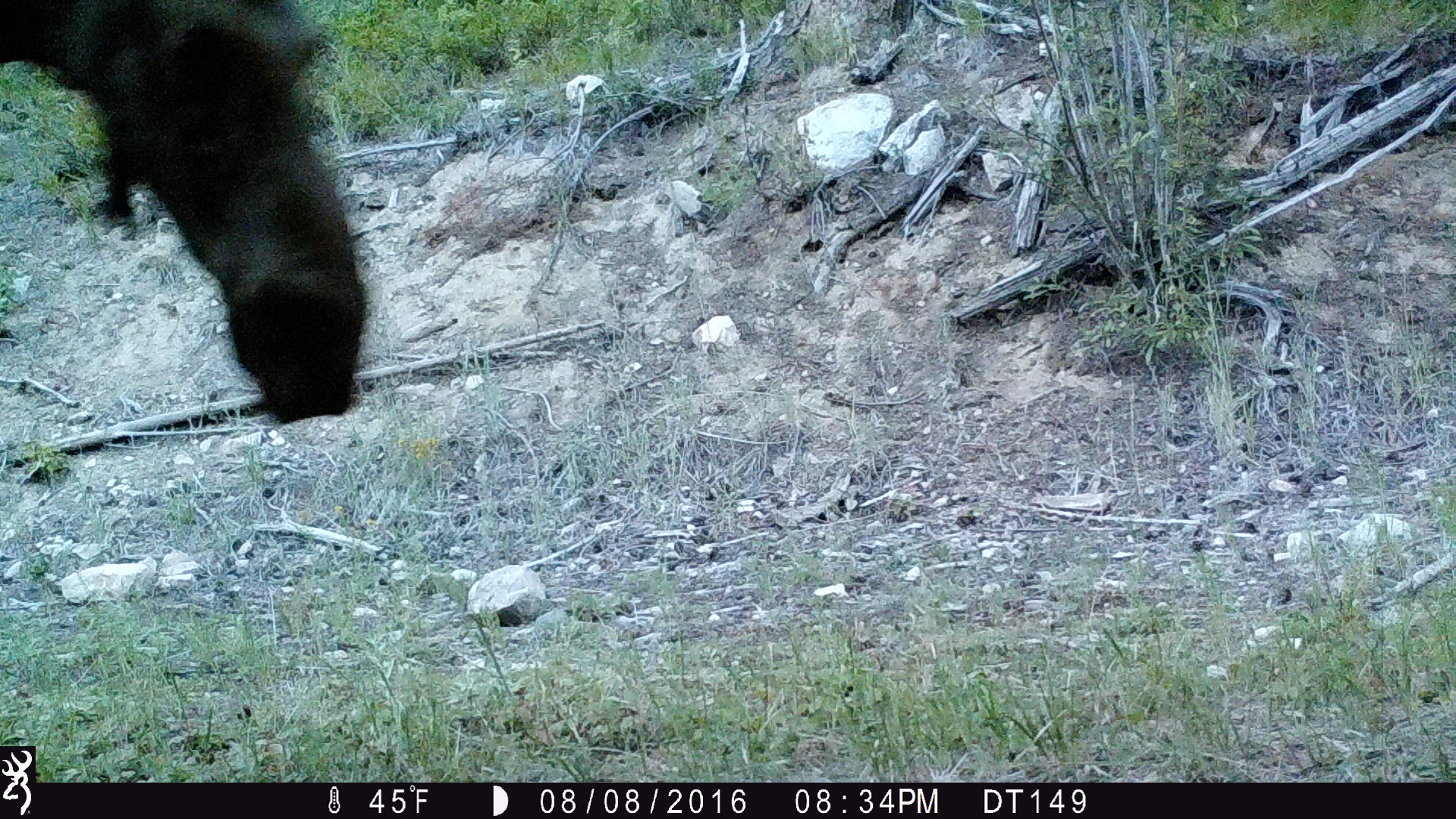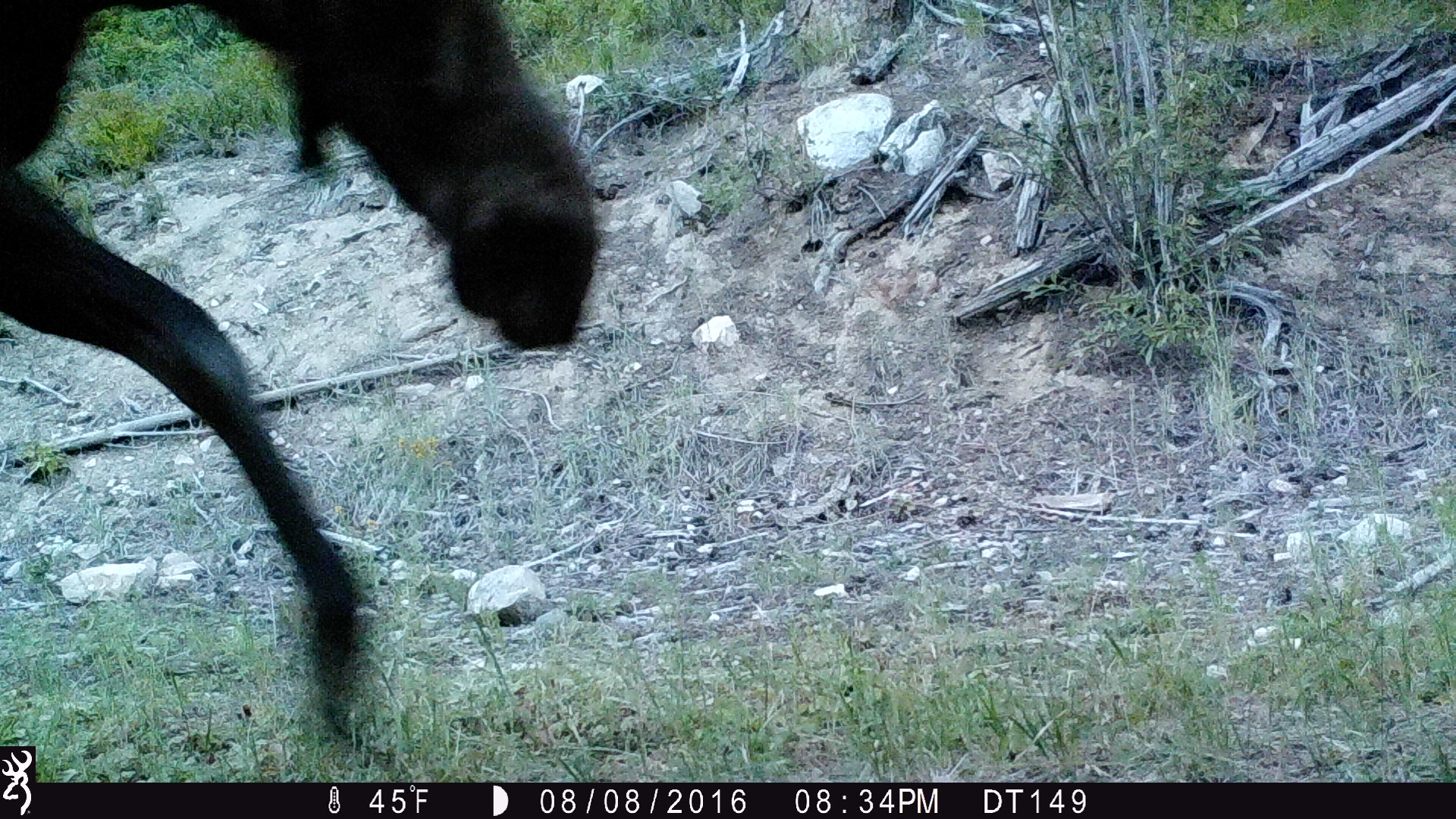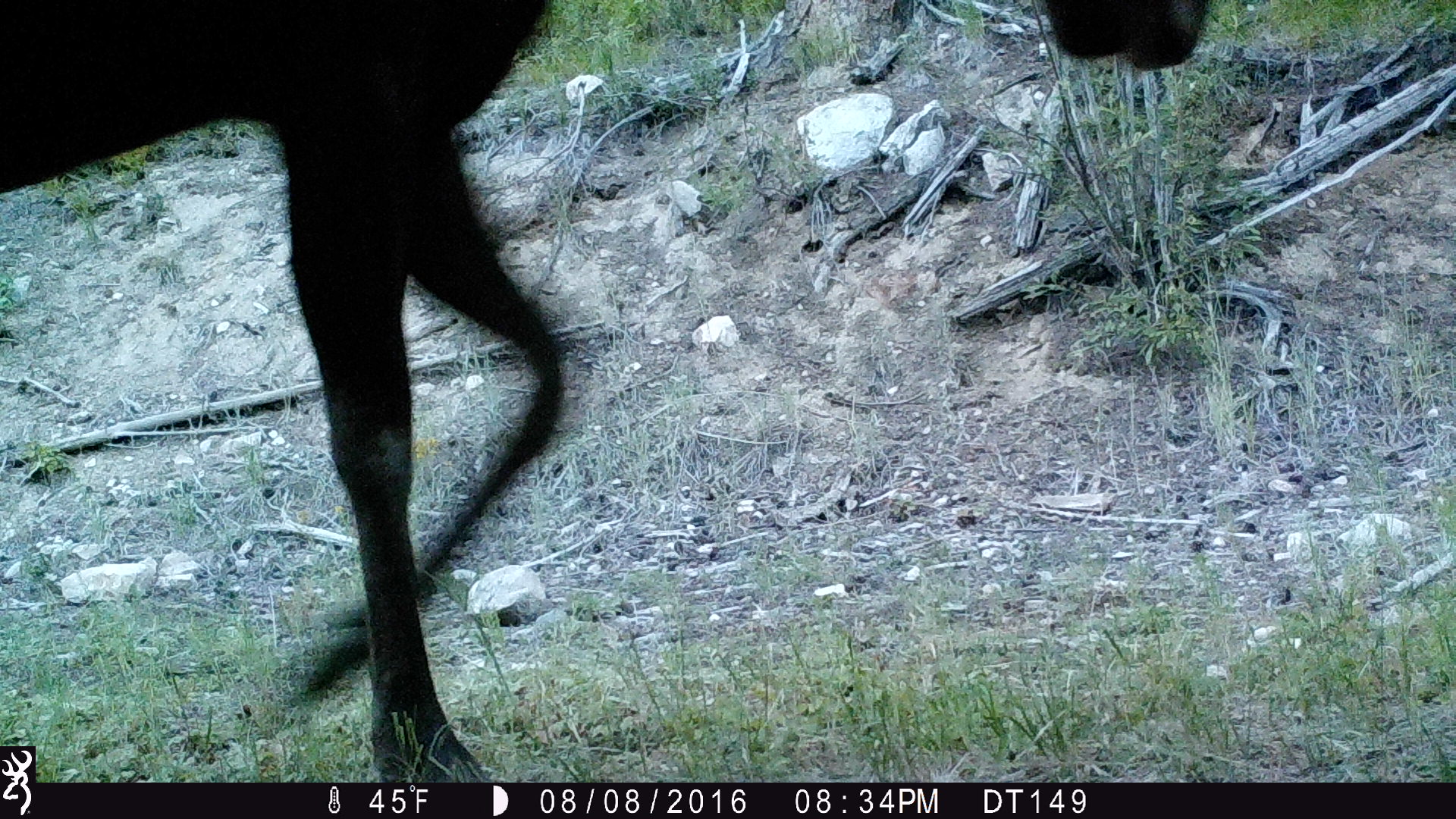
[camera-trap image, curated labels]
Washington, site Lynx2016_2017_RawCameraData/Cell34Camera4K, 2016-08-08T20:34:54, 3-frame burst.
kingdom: Animalia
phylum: Chordata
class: Mammalia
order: Artiodactyla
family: Cervidae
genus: Alces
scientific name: Alces alces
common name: moose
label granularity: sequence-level